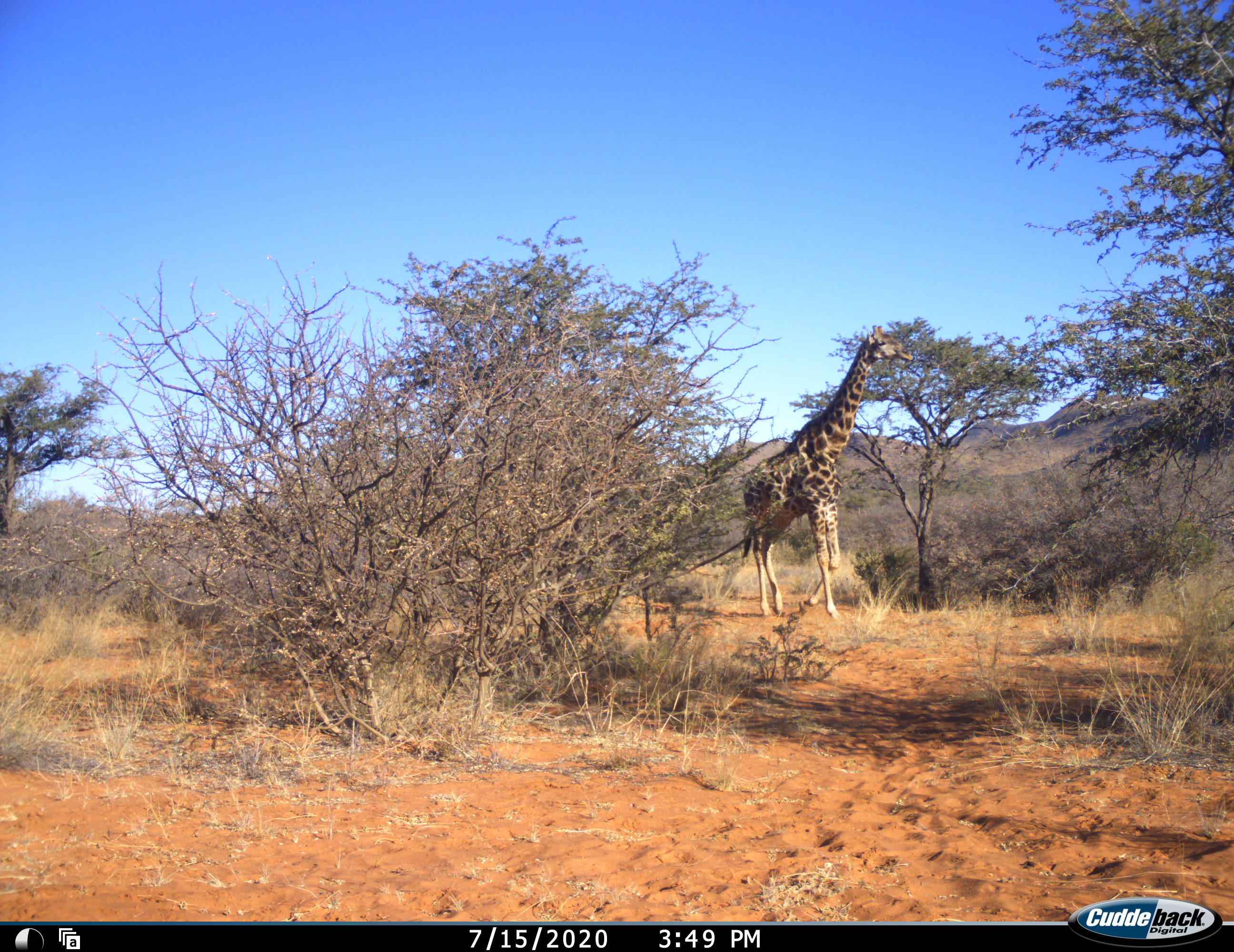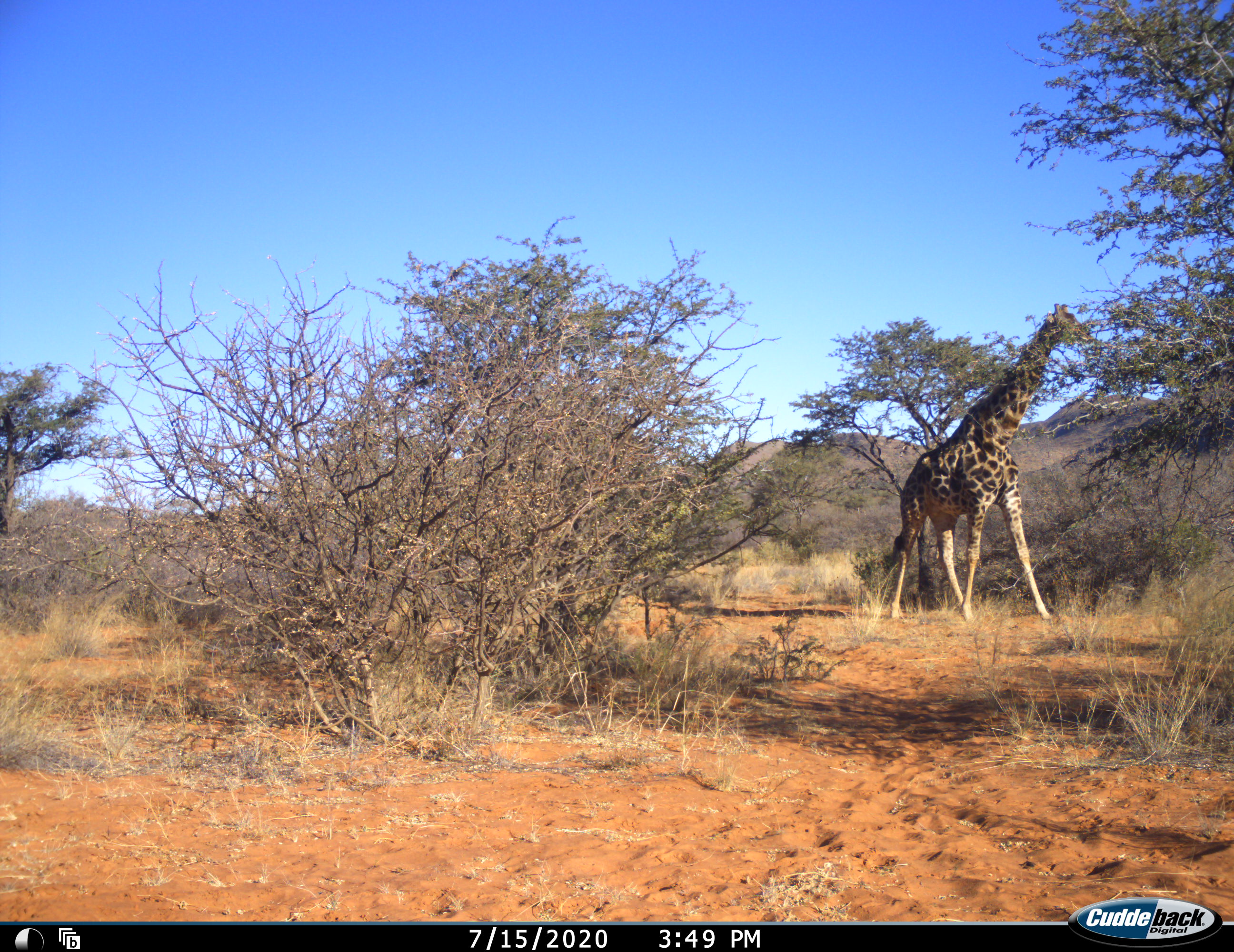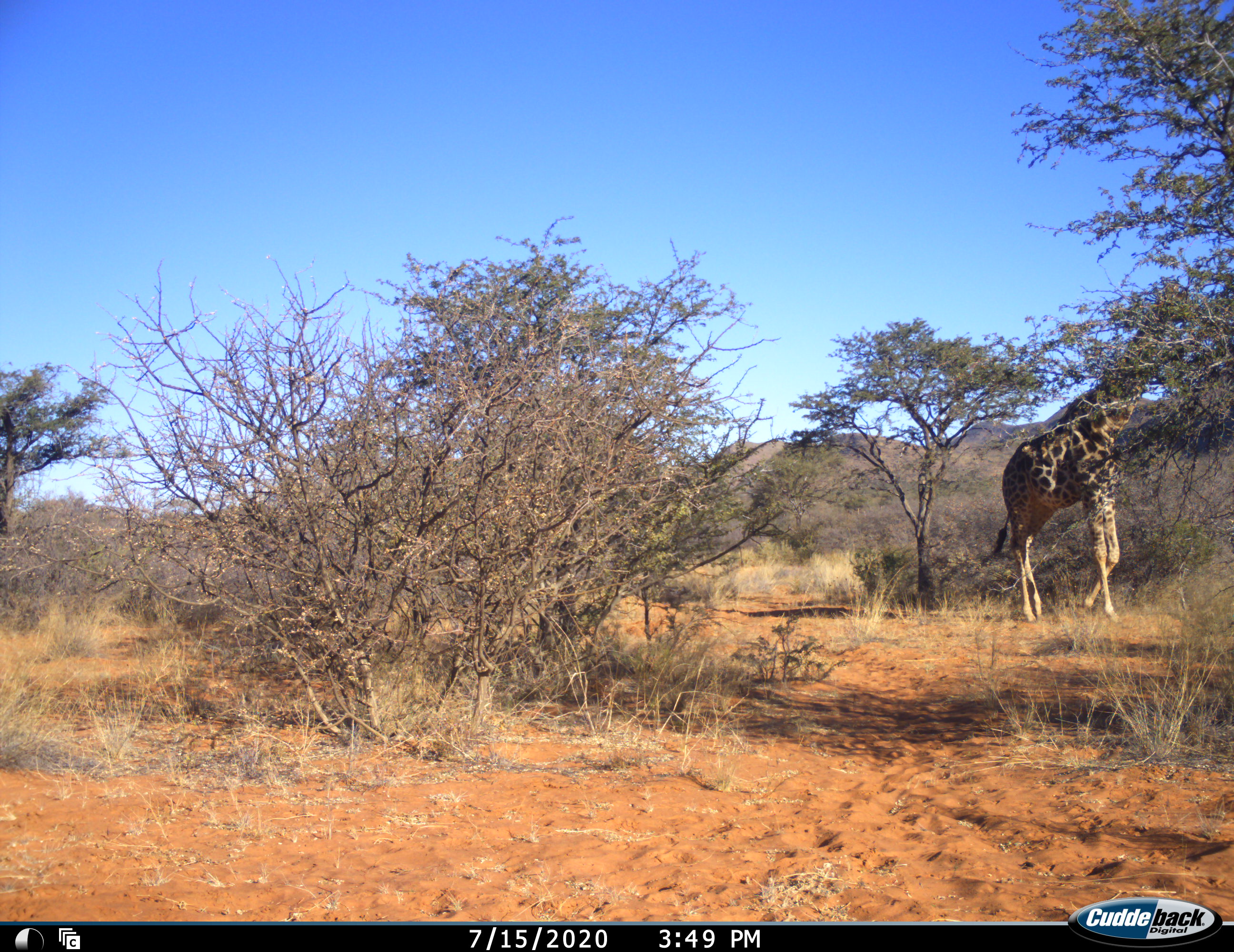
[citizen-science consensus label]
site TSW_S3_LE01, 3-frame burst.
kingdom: Animalia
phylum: Chordata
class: Mammalia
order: Artiodactyla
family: Giraffidae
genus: Giraffa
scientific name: Giraffa camelopardalis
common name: giraffe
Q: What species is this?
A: Giraffe (Giraffa camelopardalis).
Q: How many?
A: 1.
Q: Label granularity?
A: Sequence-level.